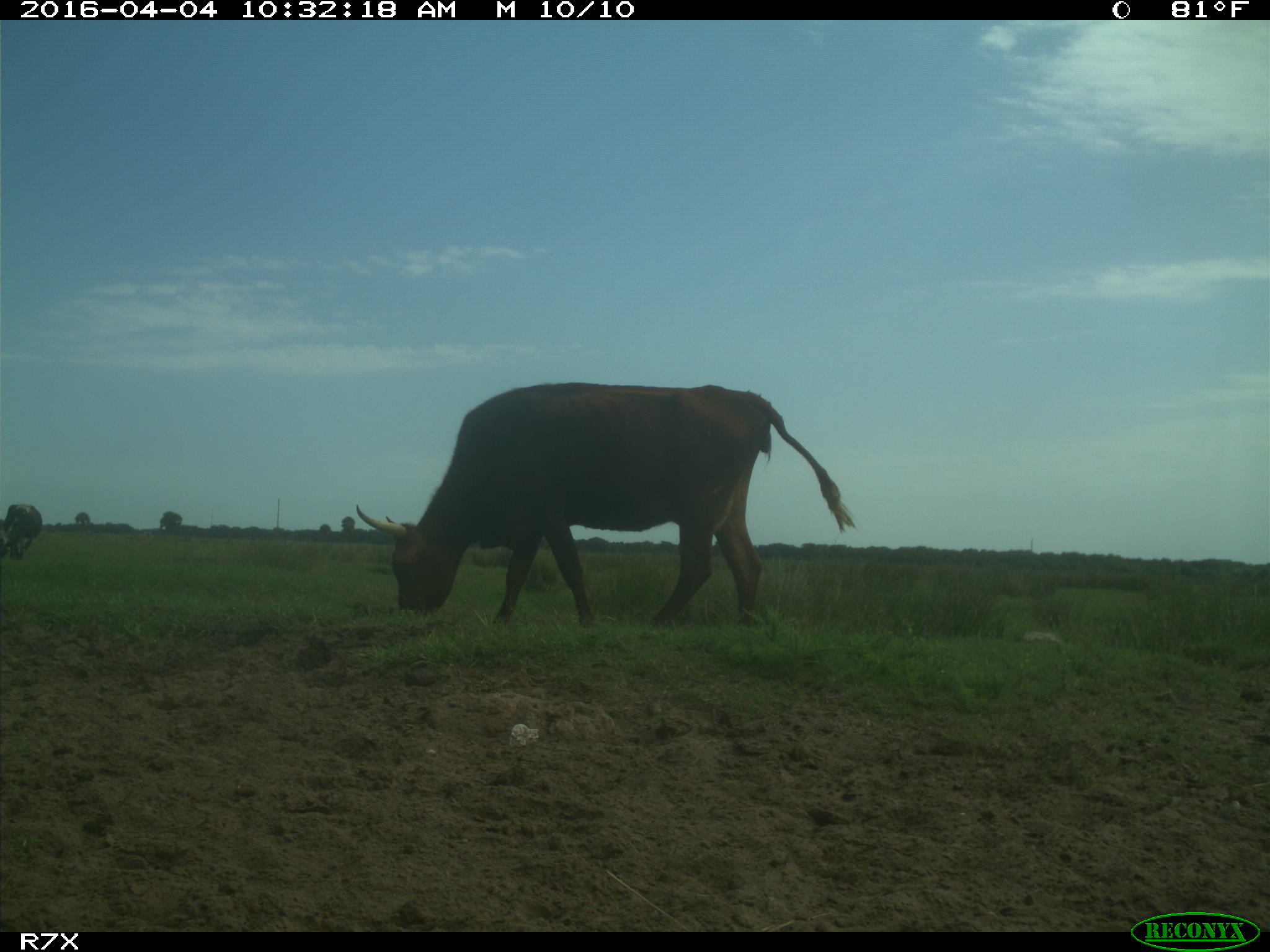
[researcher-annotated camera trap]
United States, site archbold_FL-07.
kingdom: Animalia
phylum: Chordata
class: Mammalia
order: Artiodactyla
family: Bovidae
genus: Bos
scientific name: Bos taurus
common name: domestic cow